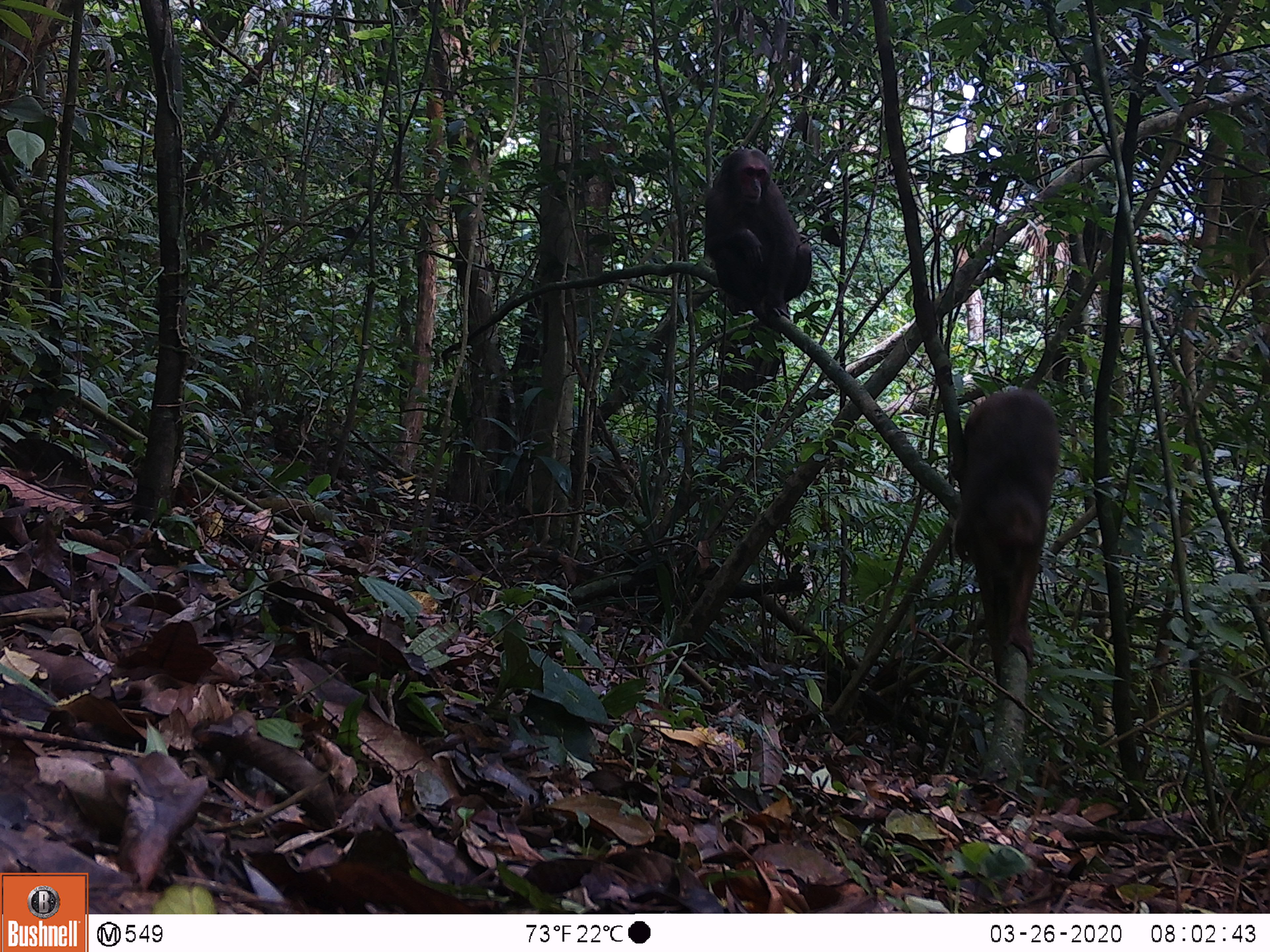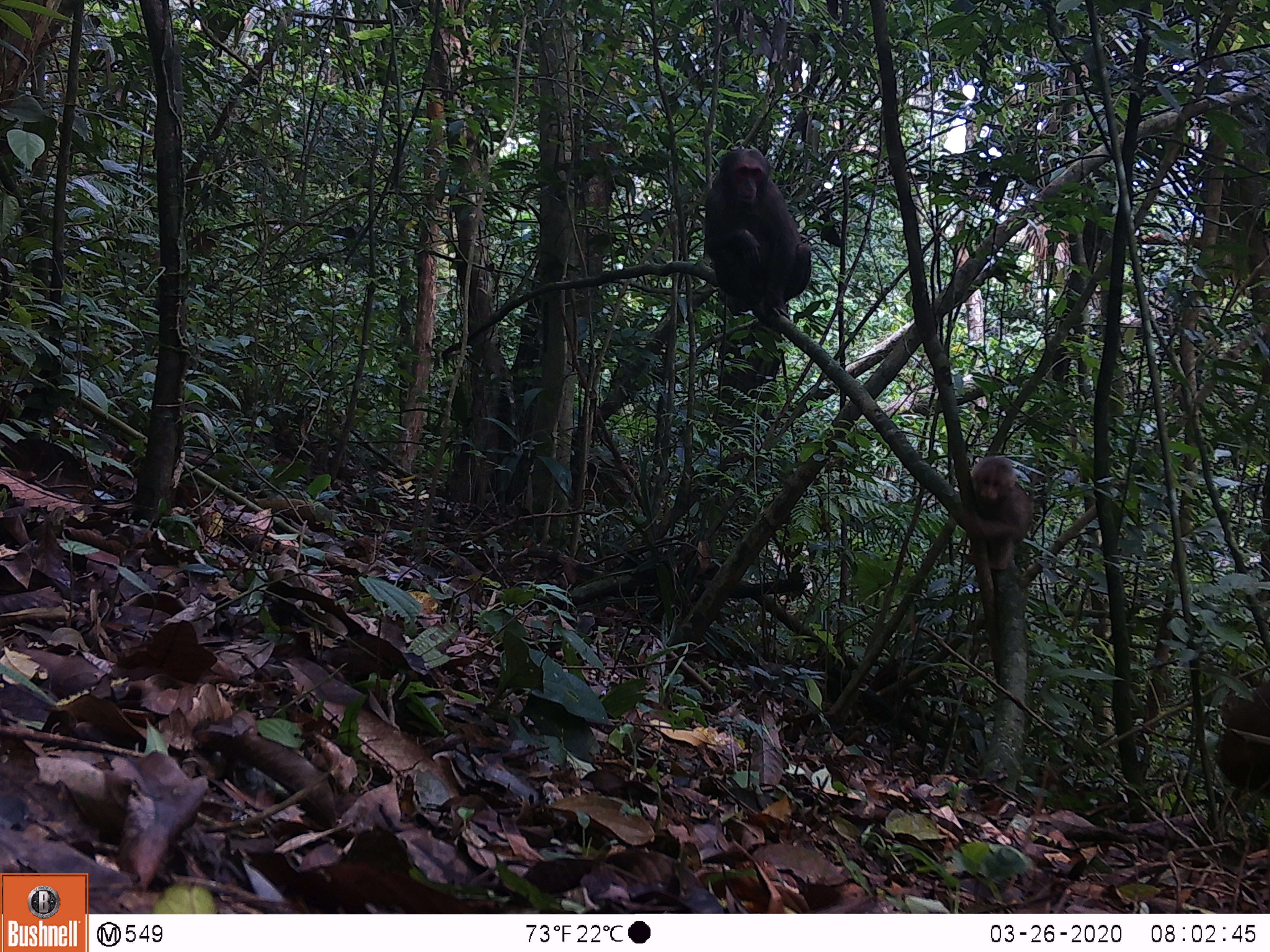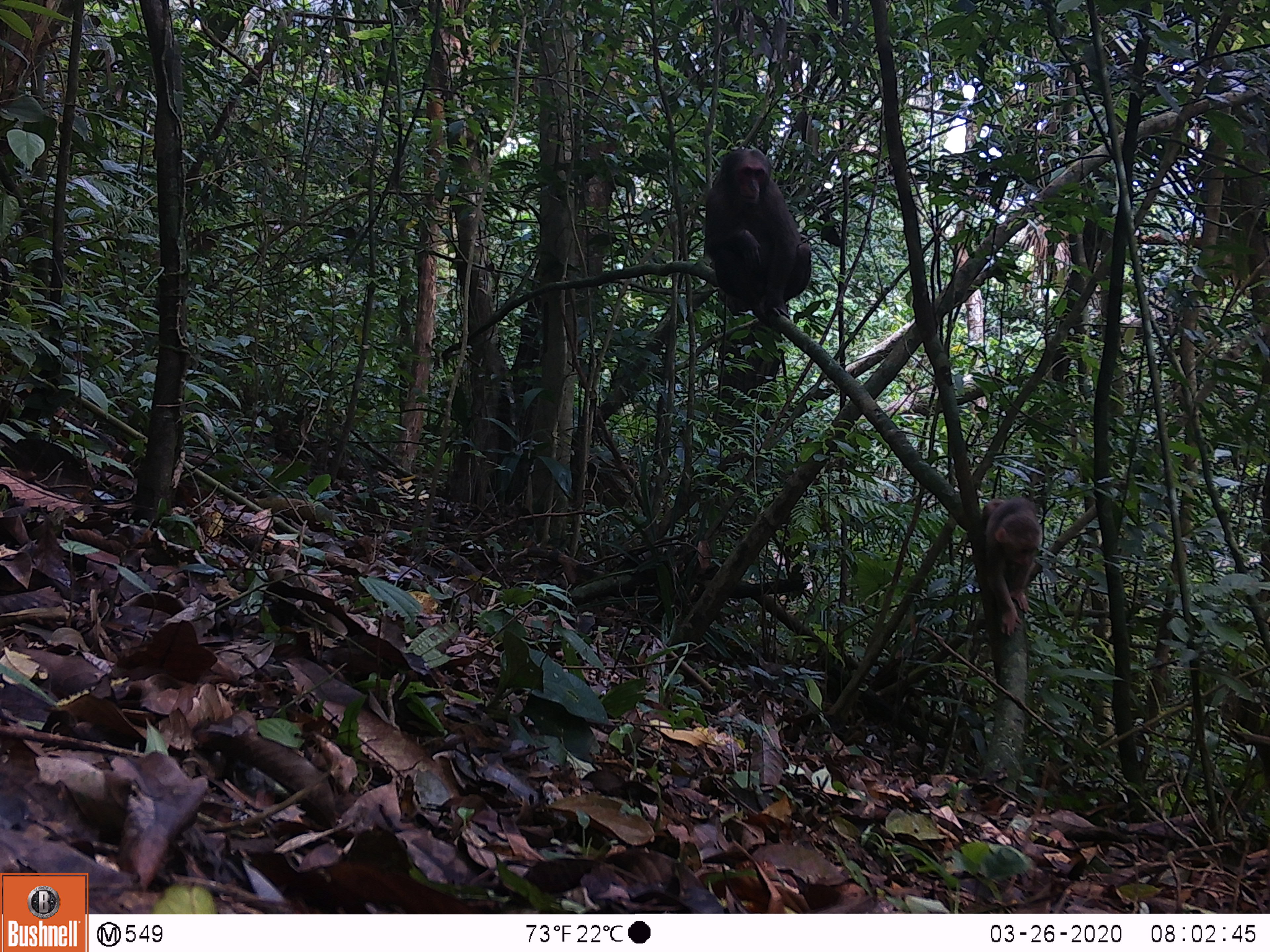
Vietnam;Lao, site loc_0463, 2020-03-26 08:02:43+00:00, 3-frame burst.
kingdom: Animalia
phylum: Chordata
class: Mammalia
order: Primates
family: Cercopithecidae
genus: Macaca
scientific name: Macaca arctoides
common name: stump-tailed macaque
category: stump tailed macaque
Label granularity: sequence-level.